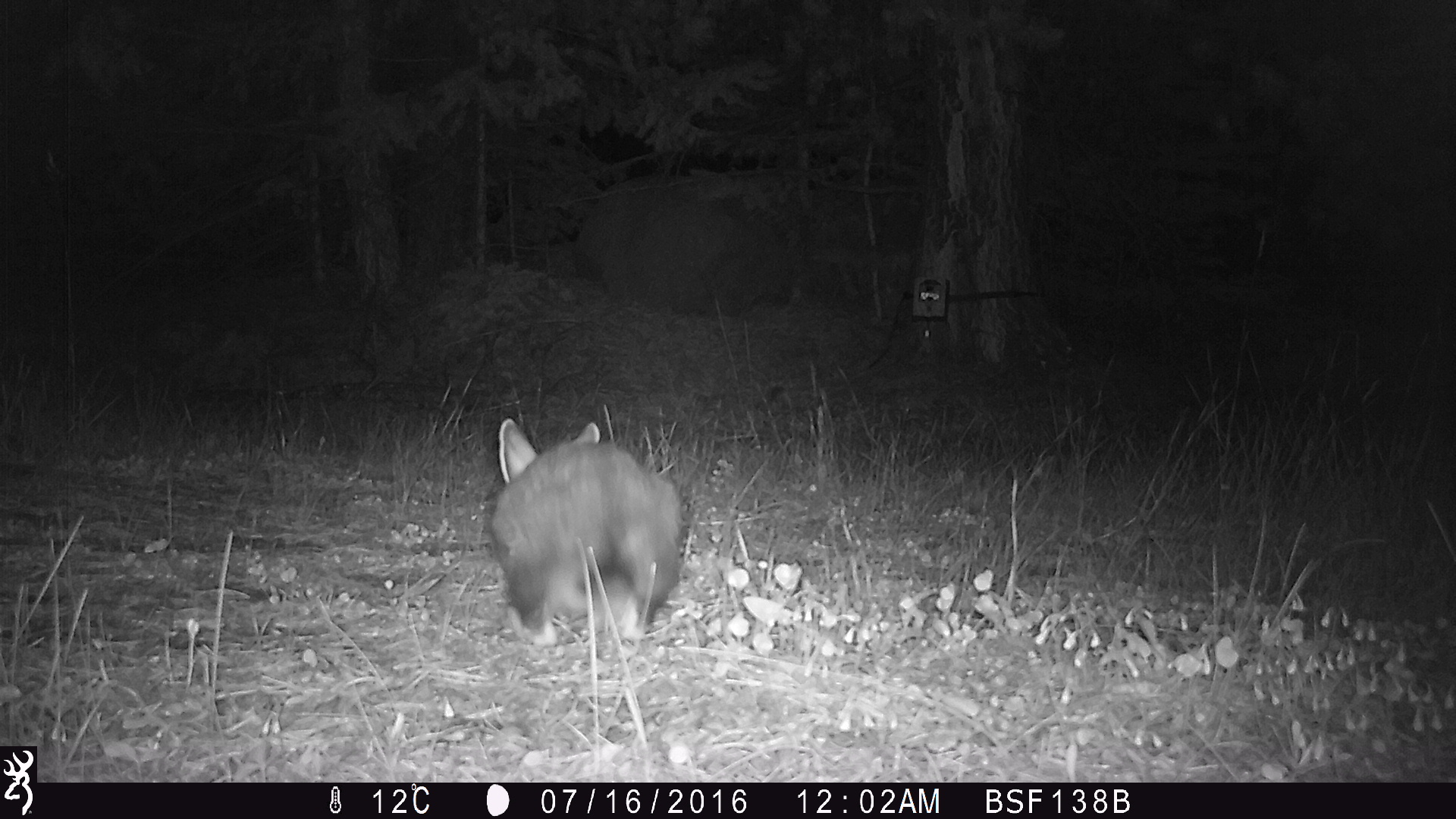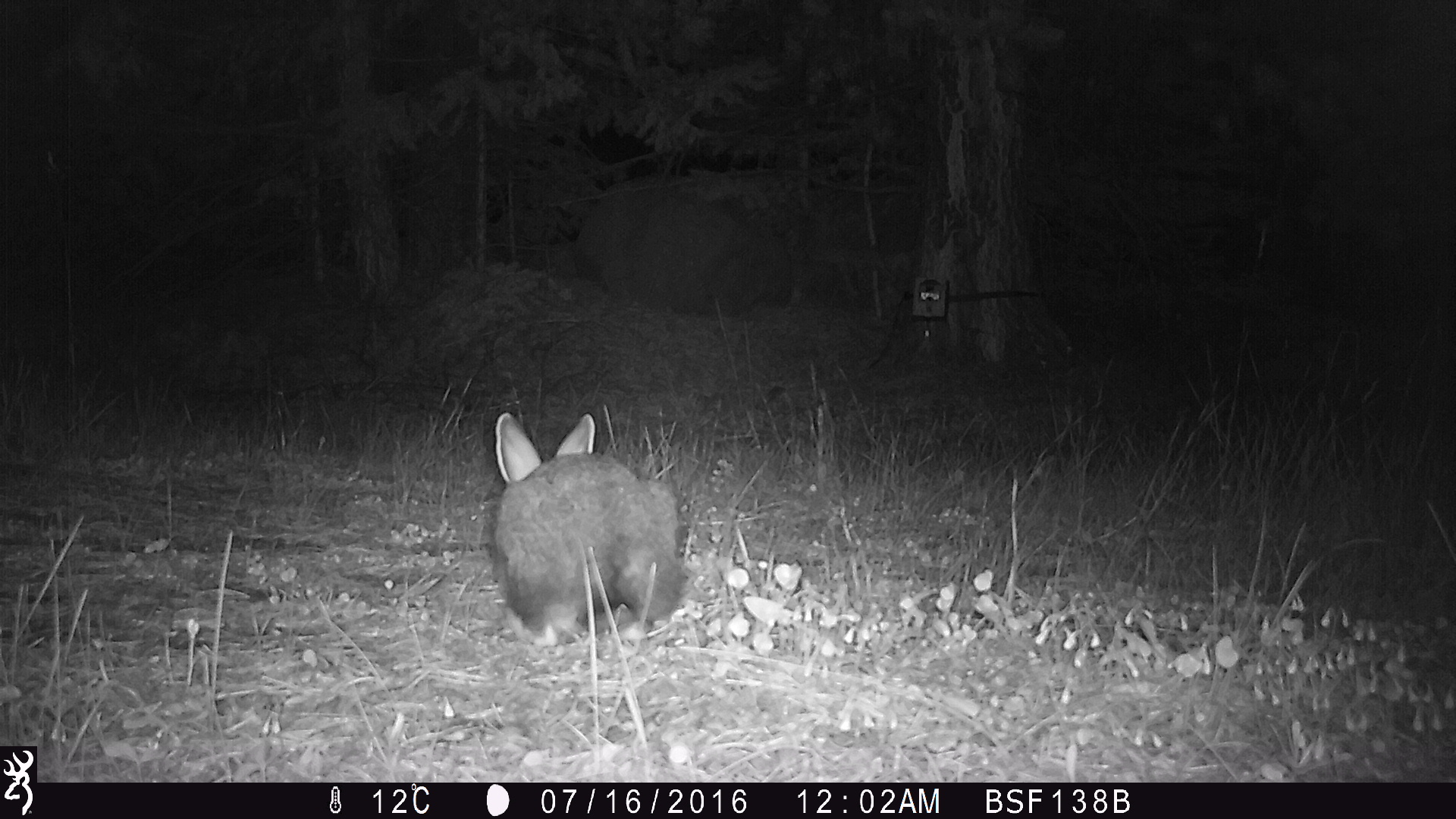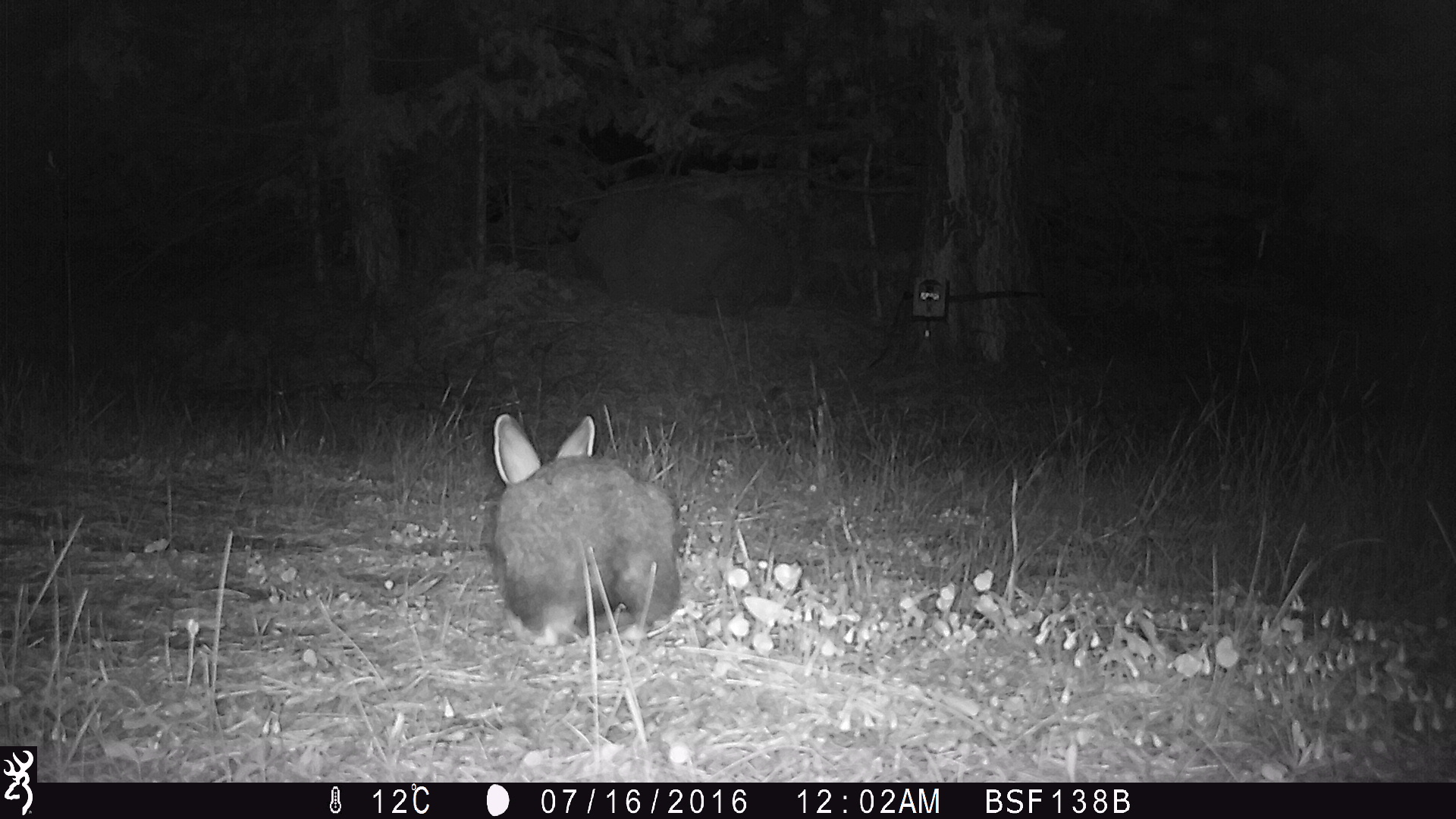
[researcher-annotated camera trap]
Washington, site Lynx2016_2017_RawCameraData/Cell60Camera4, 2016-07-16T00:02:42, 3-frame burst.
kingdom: Animalia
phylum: Chordata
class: Mammalia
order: Lagomorpha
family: Leporidae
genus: Lepus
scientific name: Lepus americanus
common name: snowshoe hare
Lepus americanus (snowshoe hare). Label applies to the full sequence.